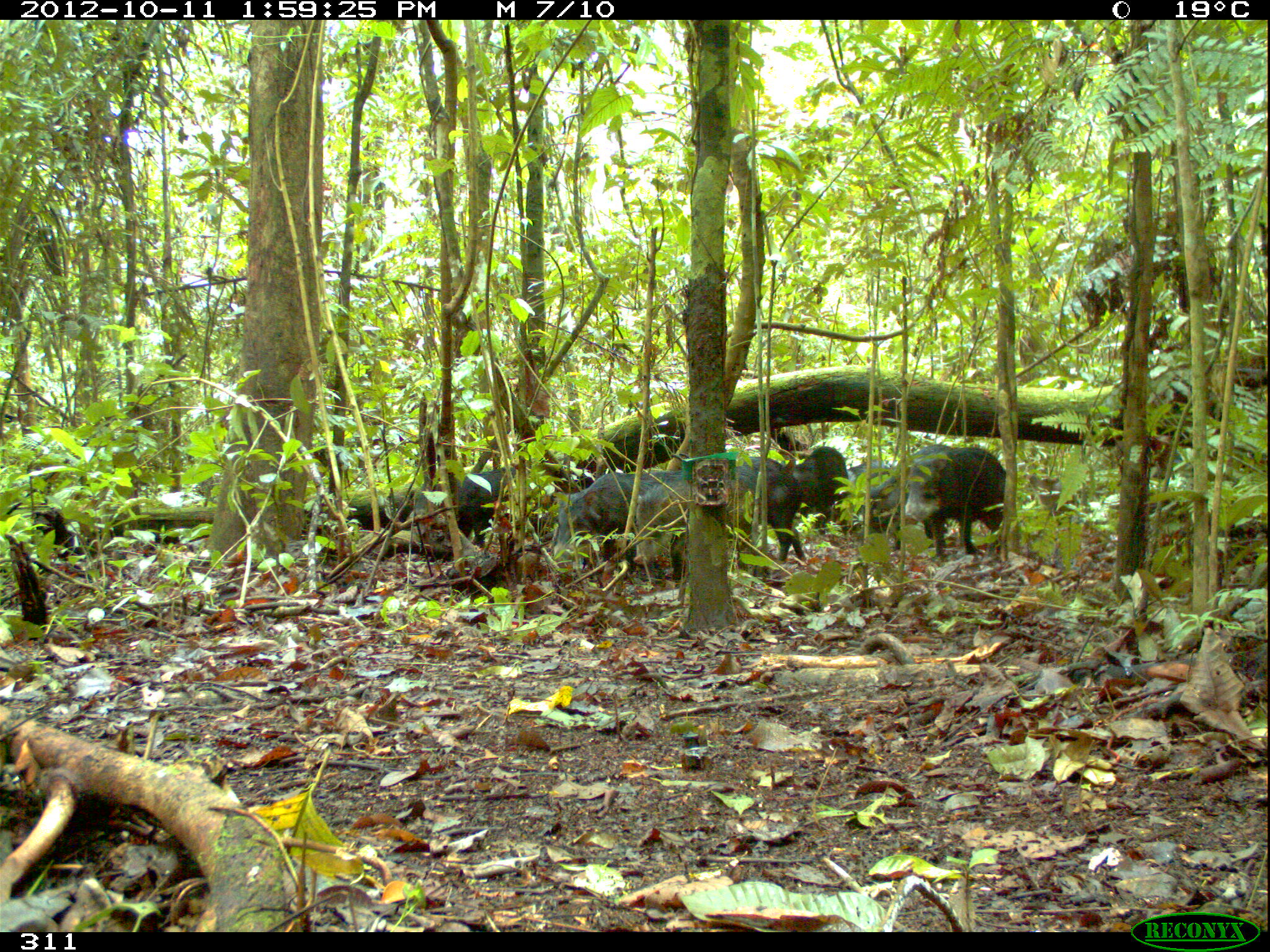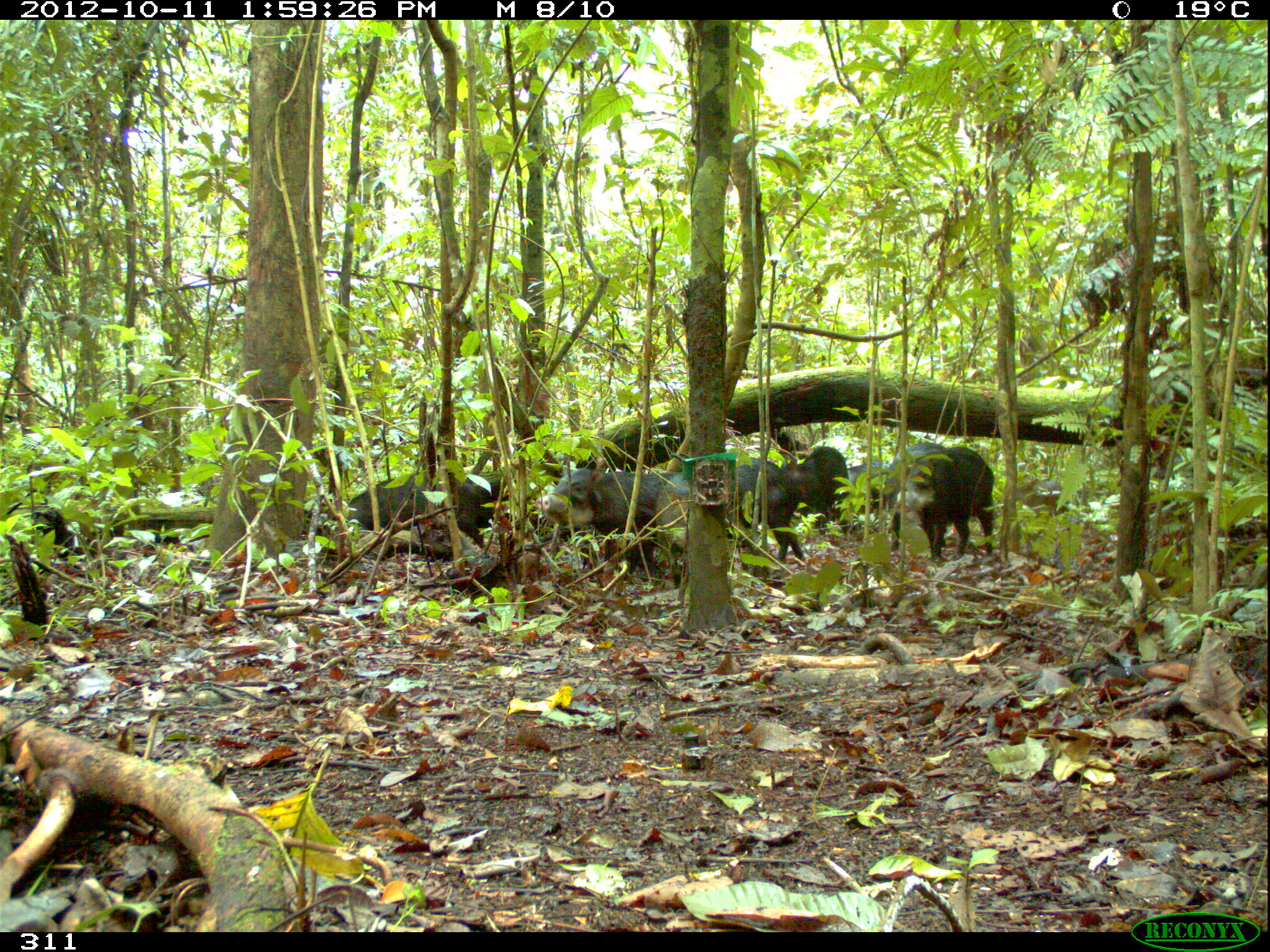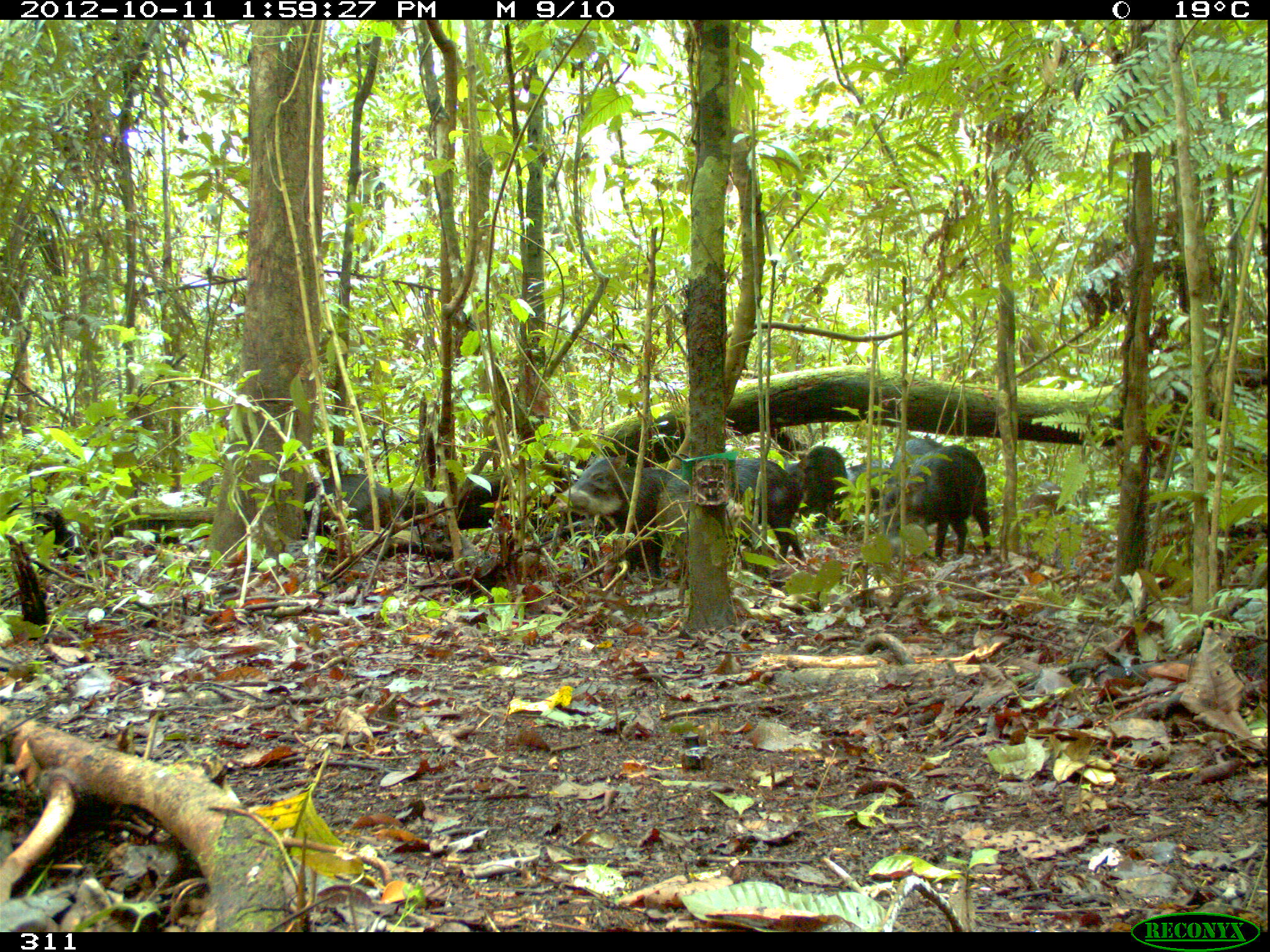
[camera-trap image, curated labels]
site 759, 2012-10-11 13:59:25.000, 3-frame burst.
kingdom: Animalia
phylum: Chordata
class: Mammalia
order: Artiodactyla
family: Tayassuidae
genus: Tayassu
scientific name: Tayassu pecari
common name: white-lipped peccary